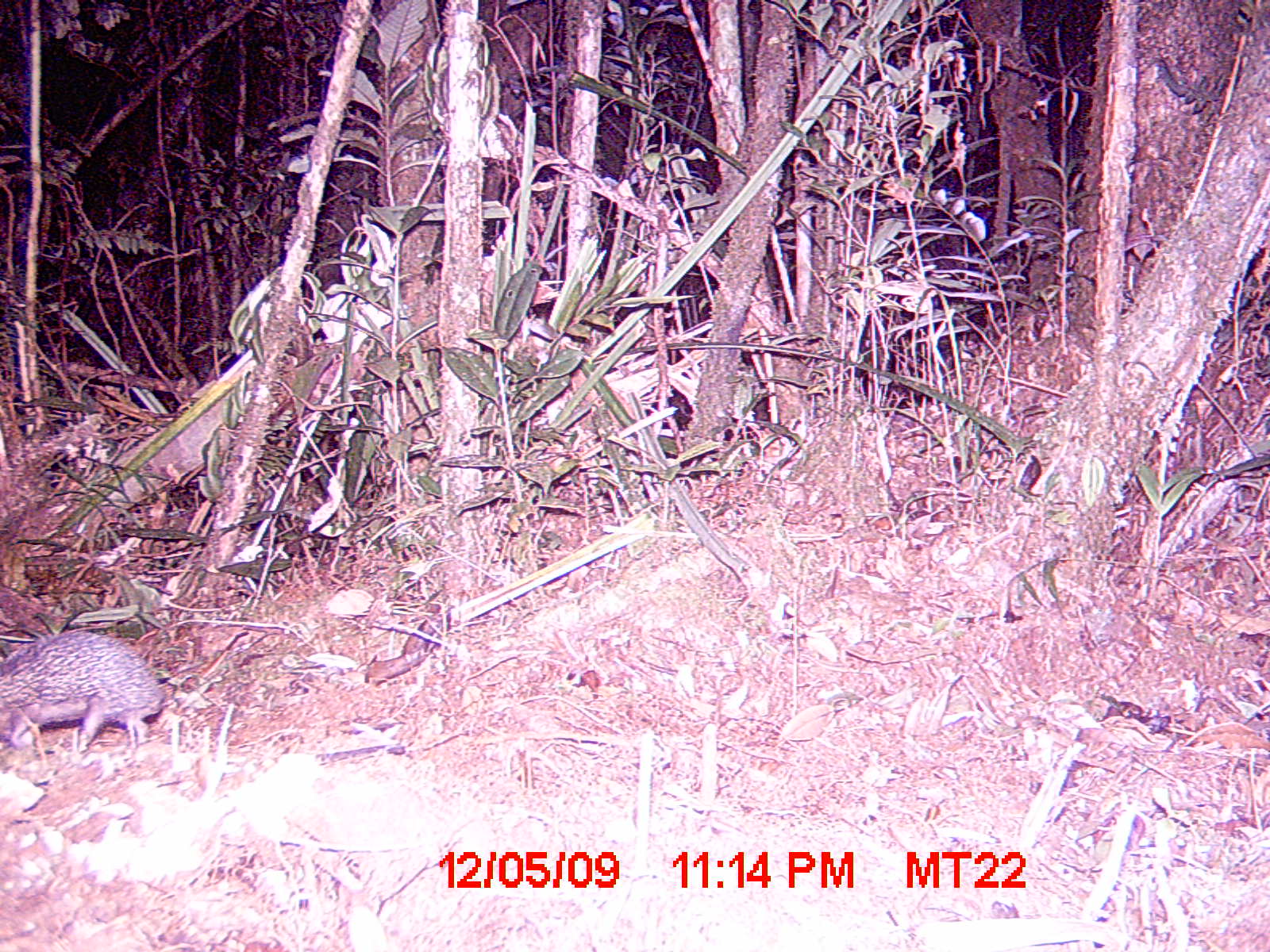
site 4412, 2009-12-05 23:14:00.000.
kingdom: Animalia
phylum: Chordata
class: Mammalia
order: Afrosoricida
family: Tenrecidae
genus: Setifer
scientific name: Setifer setosus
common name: greater hedgehog tenrec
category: setifer sp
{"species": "setifer sp (greater hedgehog tenrec) (Setifer setosus)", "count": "1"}